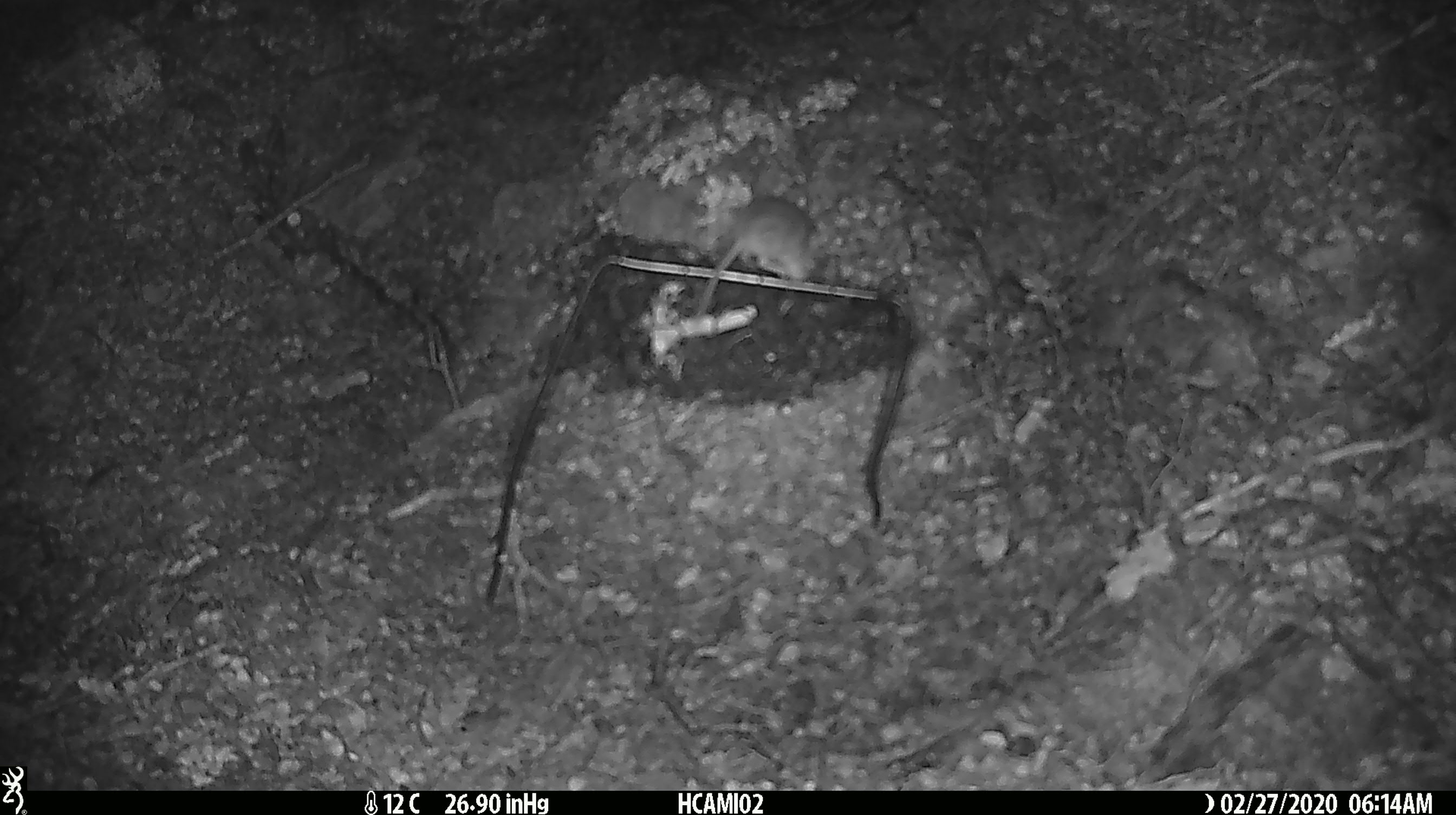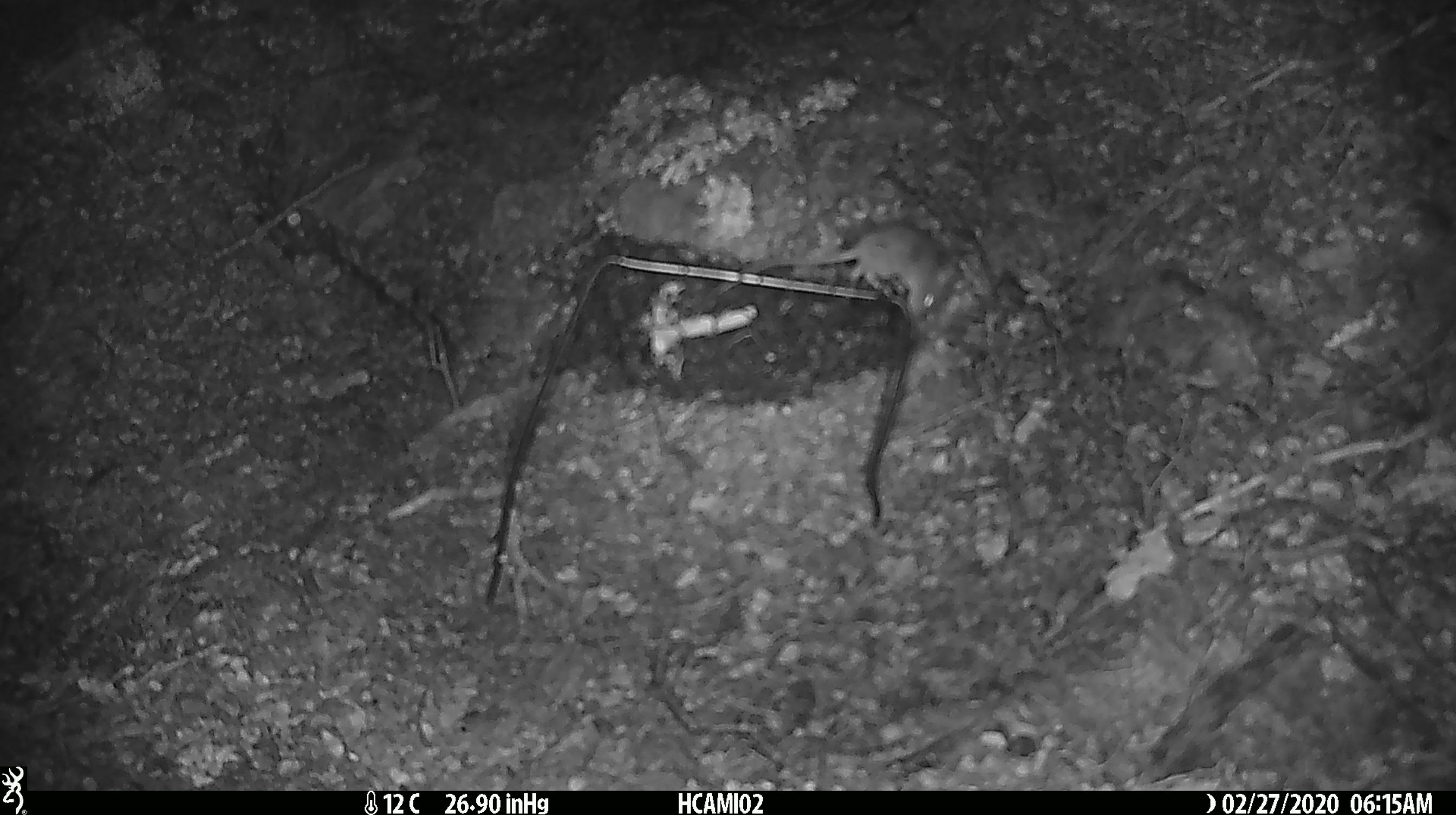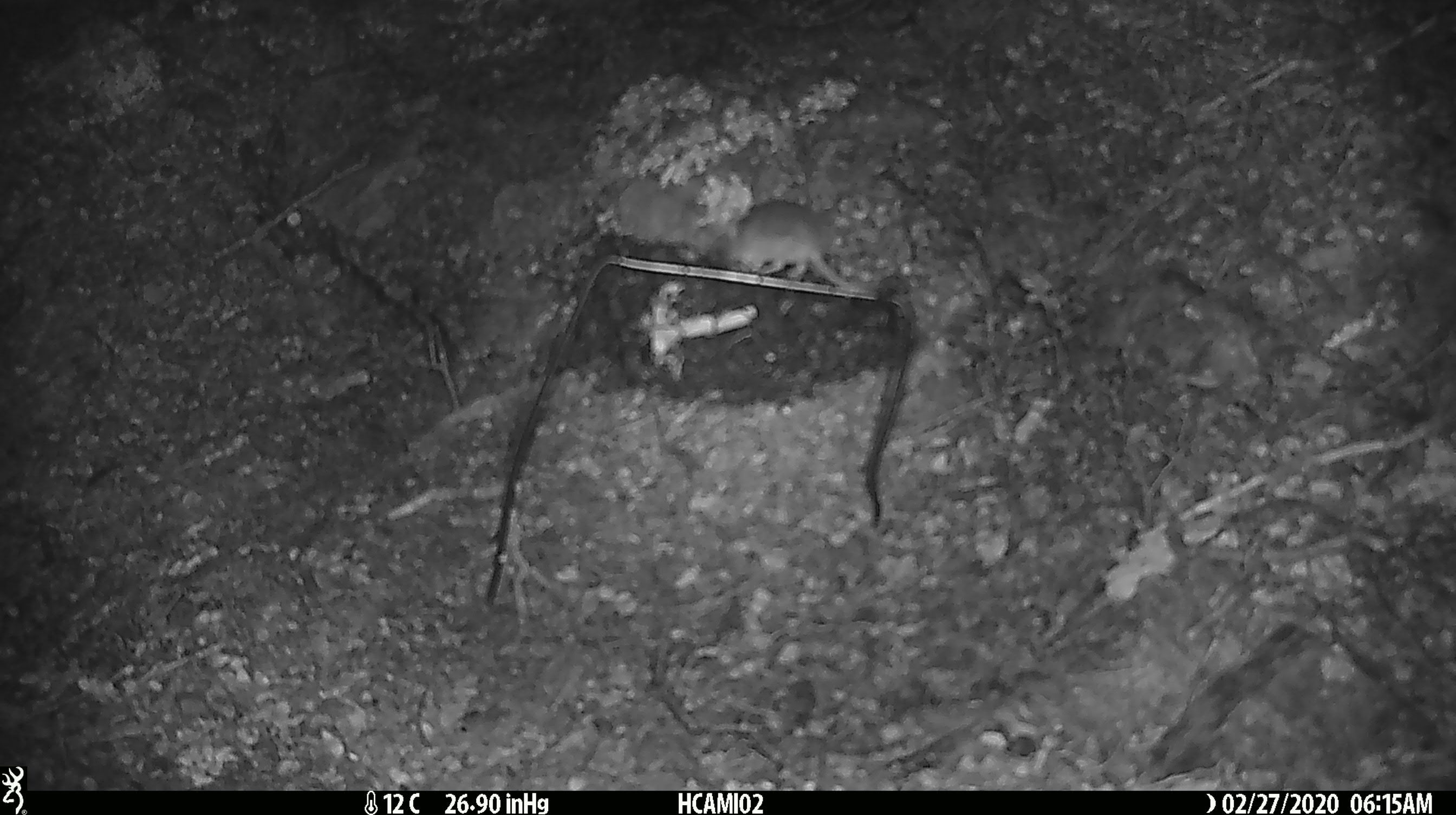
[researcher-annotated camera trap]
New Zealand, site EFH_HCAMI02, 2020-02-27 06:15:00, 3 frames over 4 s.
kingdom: Animalia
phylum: Chordata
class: Mammalia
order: Rodentia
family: Muridae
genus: Mus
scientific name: Mus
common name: mouse